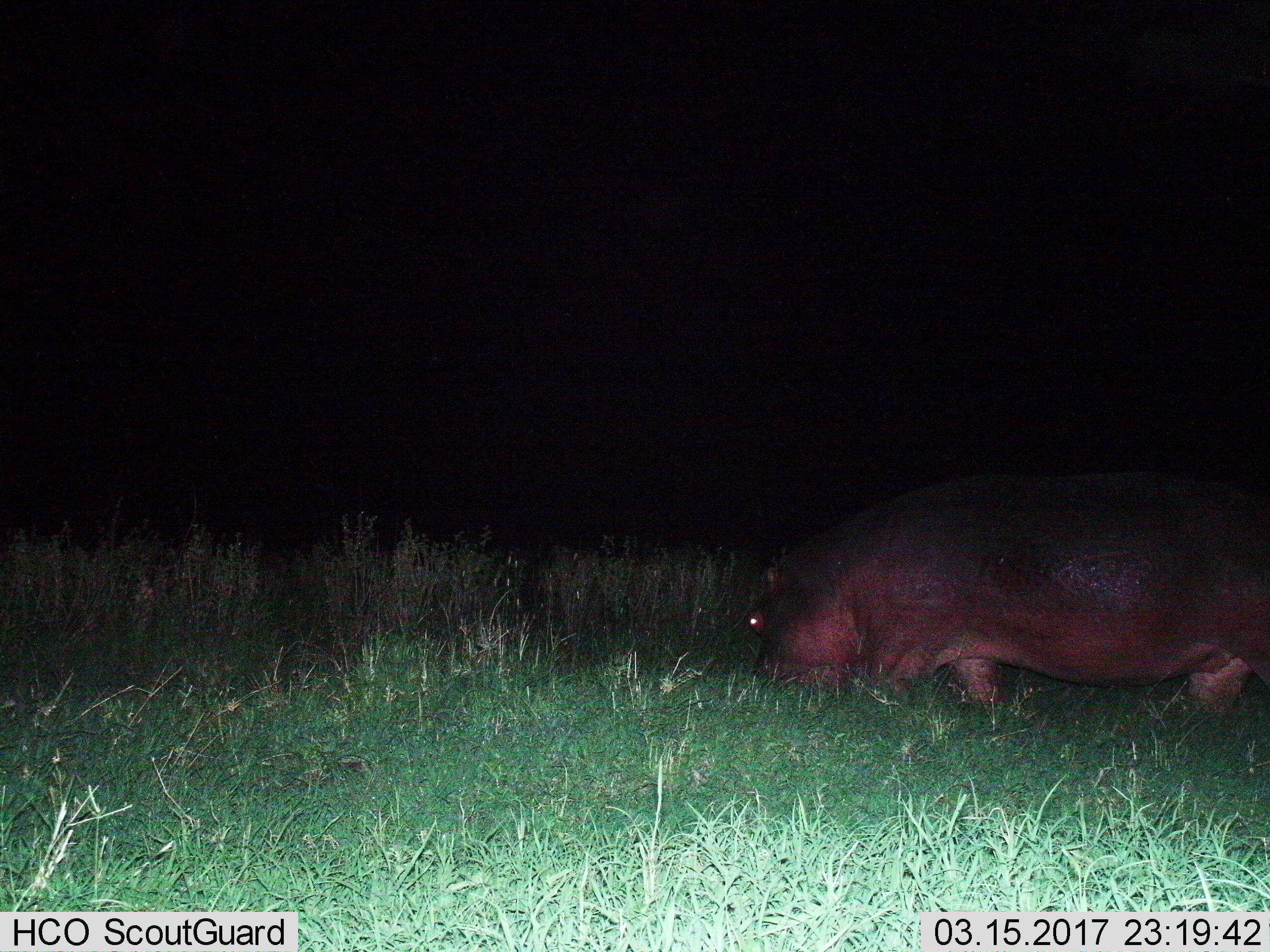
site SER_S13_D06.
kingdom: Animalia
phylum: Chordata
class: Mammalia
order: Artiodactyla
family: Hippopotamidae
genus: Hippopotamus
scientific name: Hippopotamus amphibius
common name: hippopotamus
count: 1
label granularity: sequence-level